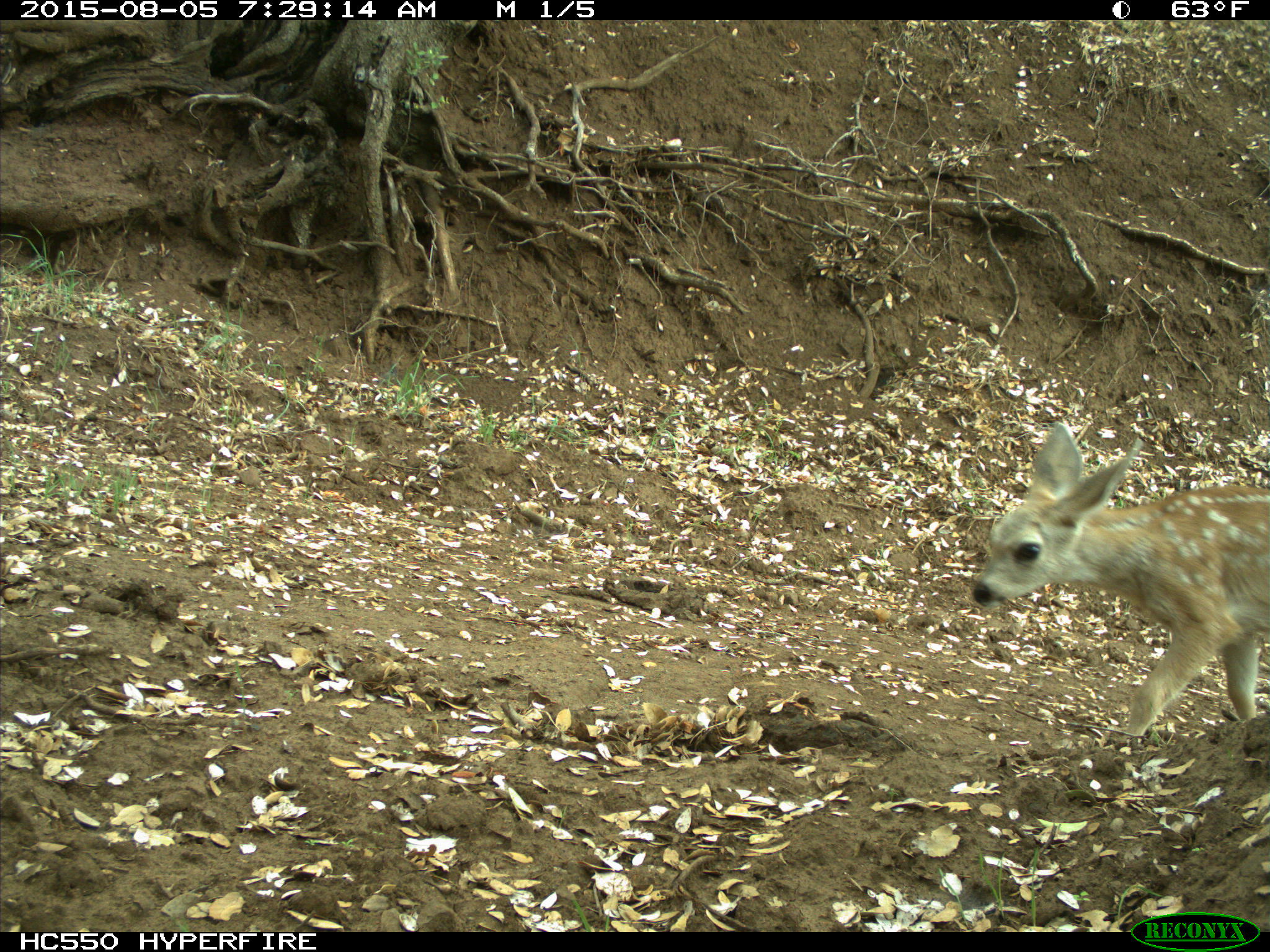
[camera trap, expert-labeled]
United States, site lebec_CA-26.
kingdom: Animalia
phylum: Chordata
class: Mammalia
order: Artiodactyla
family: Cervidae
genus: Odocoileus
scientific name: Odocoileus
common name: deer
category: unidentified deer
Unidentified deer (deer) (Odocoileus).